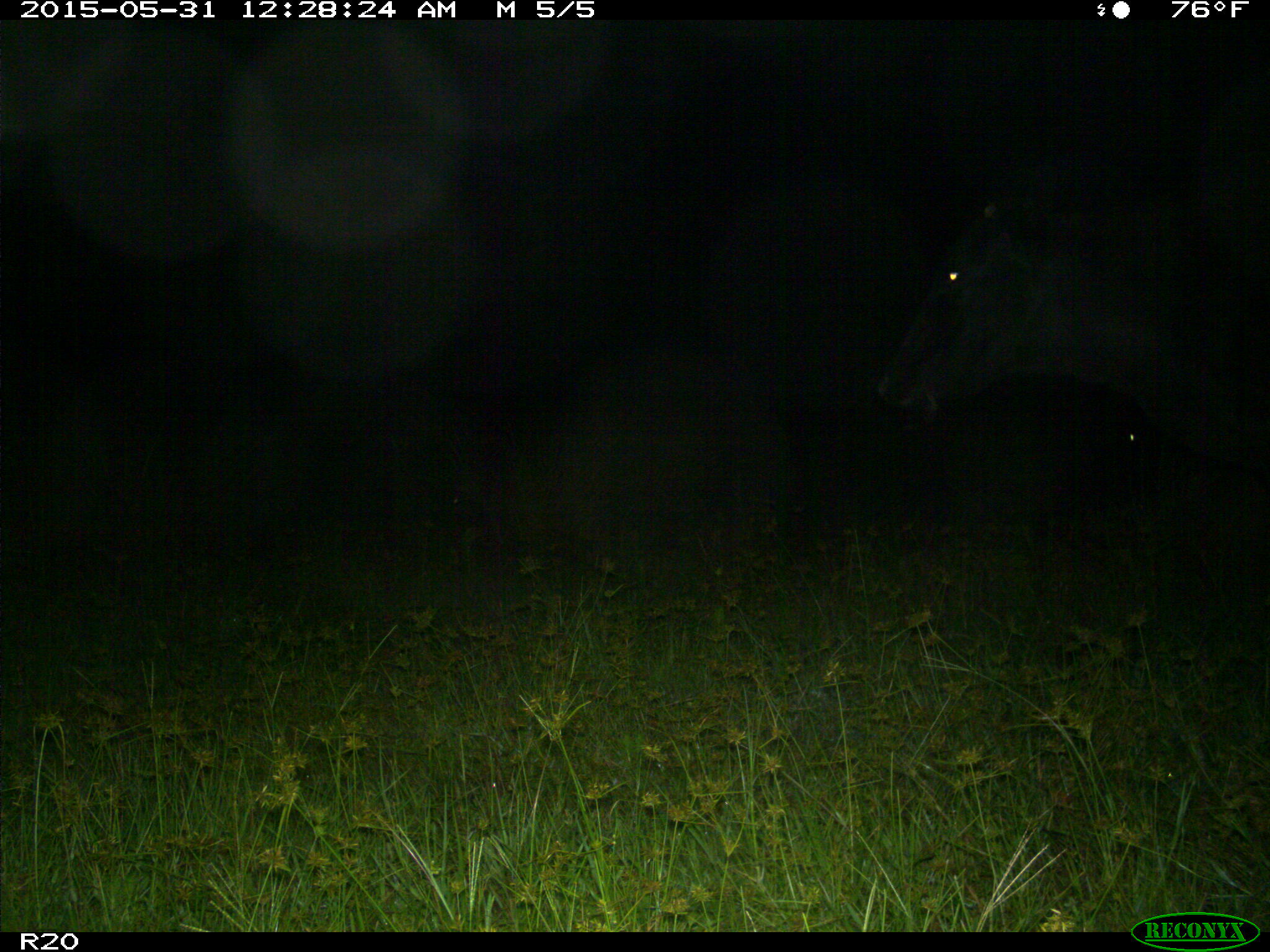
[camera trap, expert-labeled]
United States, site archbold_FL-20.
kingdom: Animalia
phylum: Chordata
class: Mammalia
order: Artiodactyla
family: Bovidae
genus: Bos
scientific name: Bos taurus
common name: domestic cow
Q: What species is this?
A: Bos taurus (domestic cow).